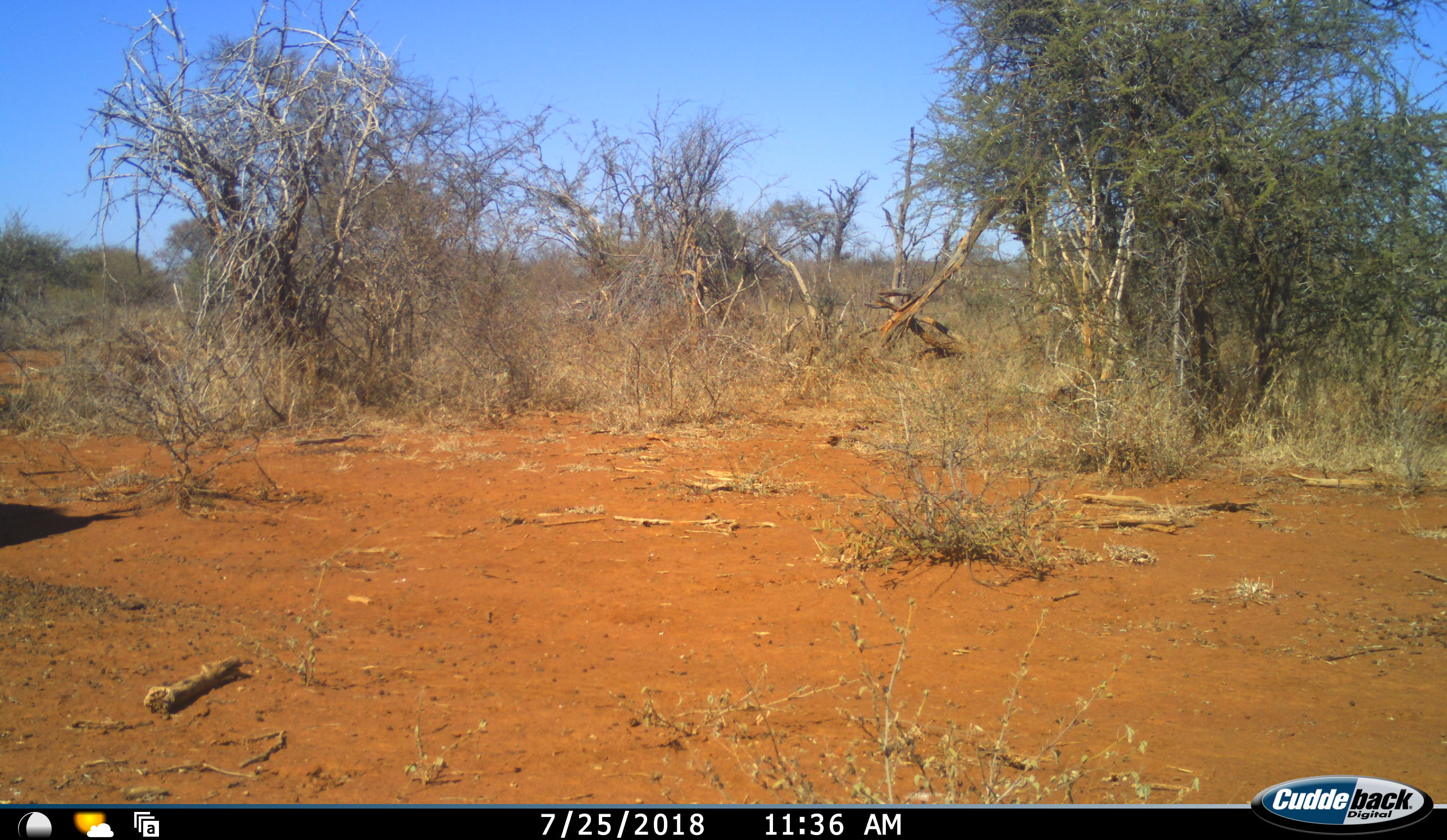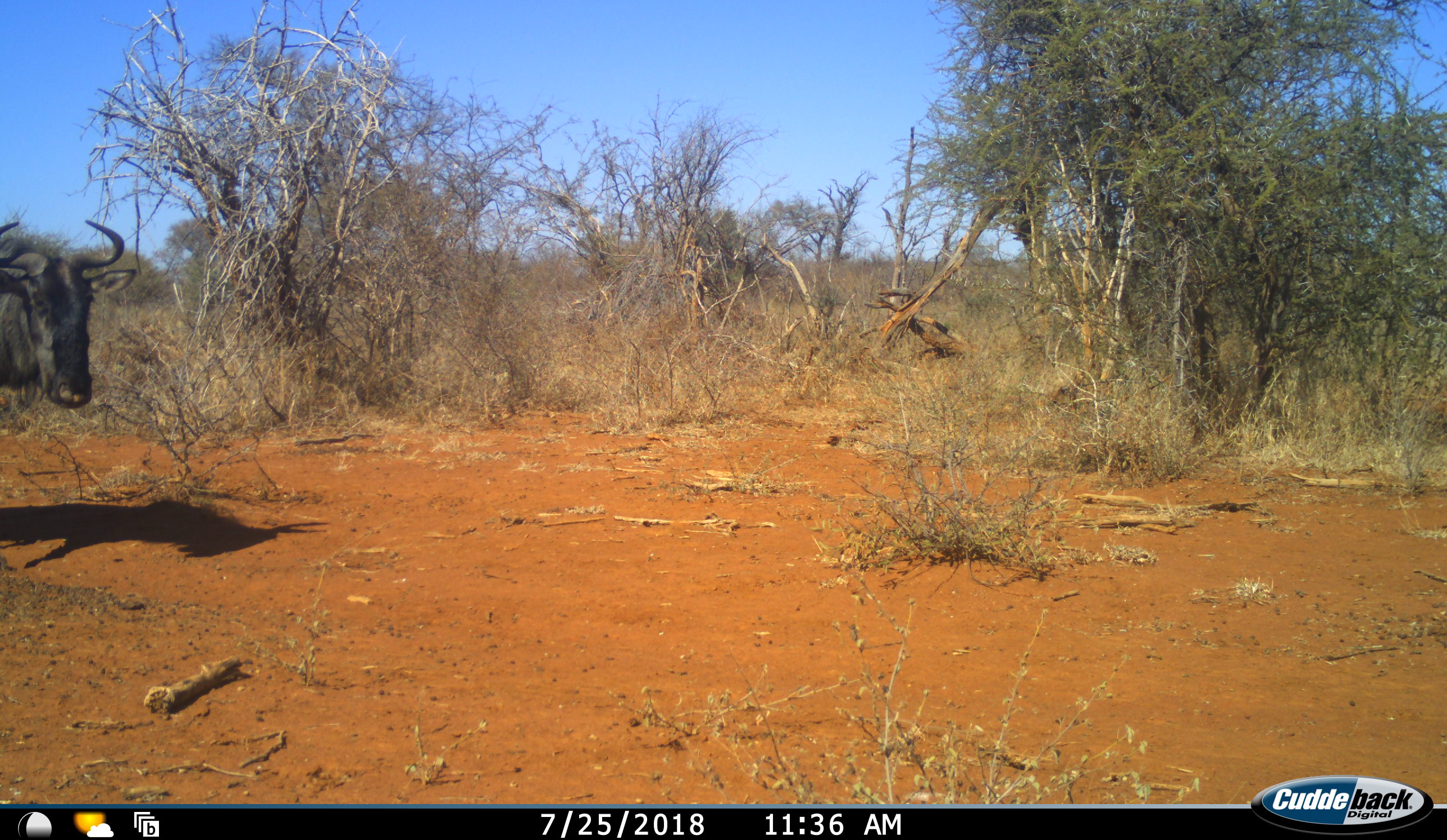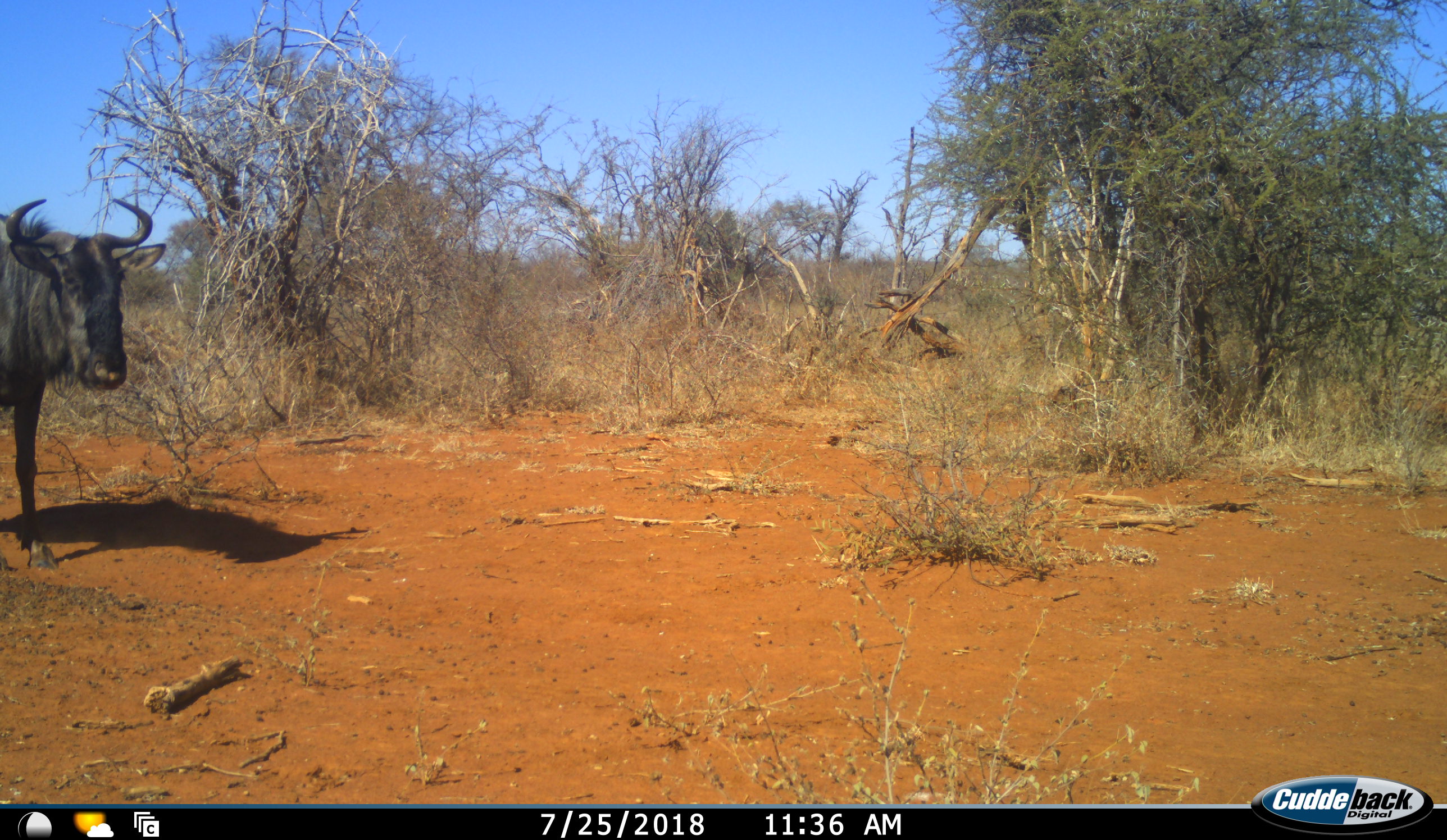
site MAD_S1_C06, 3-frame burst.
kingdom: Animalia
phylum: Chordata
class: Mammalia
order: Artiodactyla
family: Bovidae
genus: Connochaetes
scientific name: Connochaetes taurinus taurinus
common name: blue wildebeest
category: wildebeestblue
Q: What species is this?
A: Wildebeestblue (blue wildebeest) (Connochaetes taurinus taurinus).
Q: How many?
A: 1.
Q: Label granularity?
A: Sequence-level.